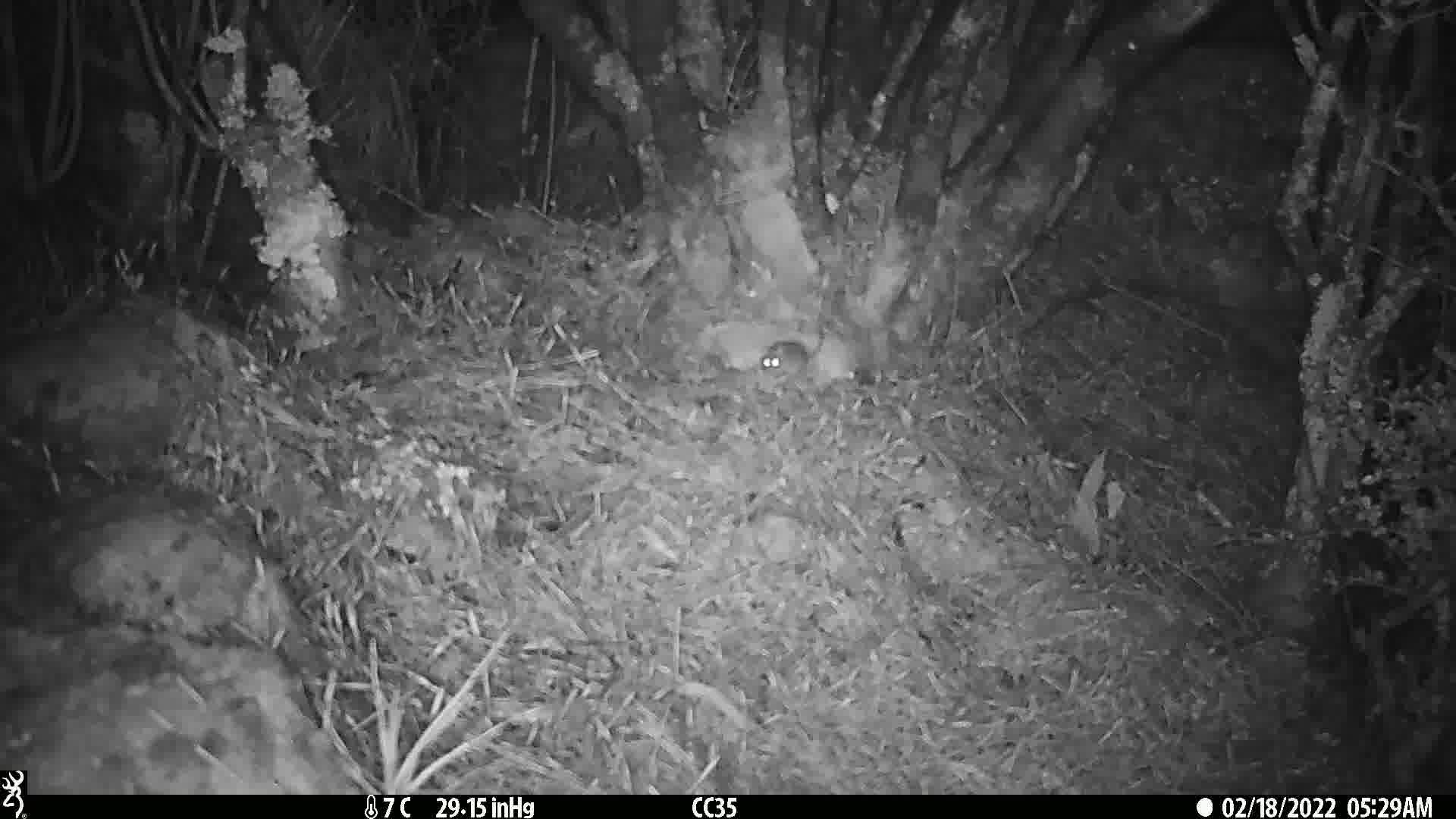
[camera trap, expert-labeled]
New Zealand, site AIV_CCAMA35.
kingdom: Animalia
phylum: Chordata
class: Mammalia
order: Rodentia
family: Muridae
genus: Mus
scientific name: Mus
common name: mouse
Mouse (Mus).